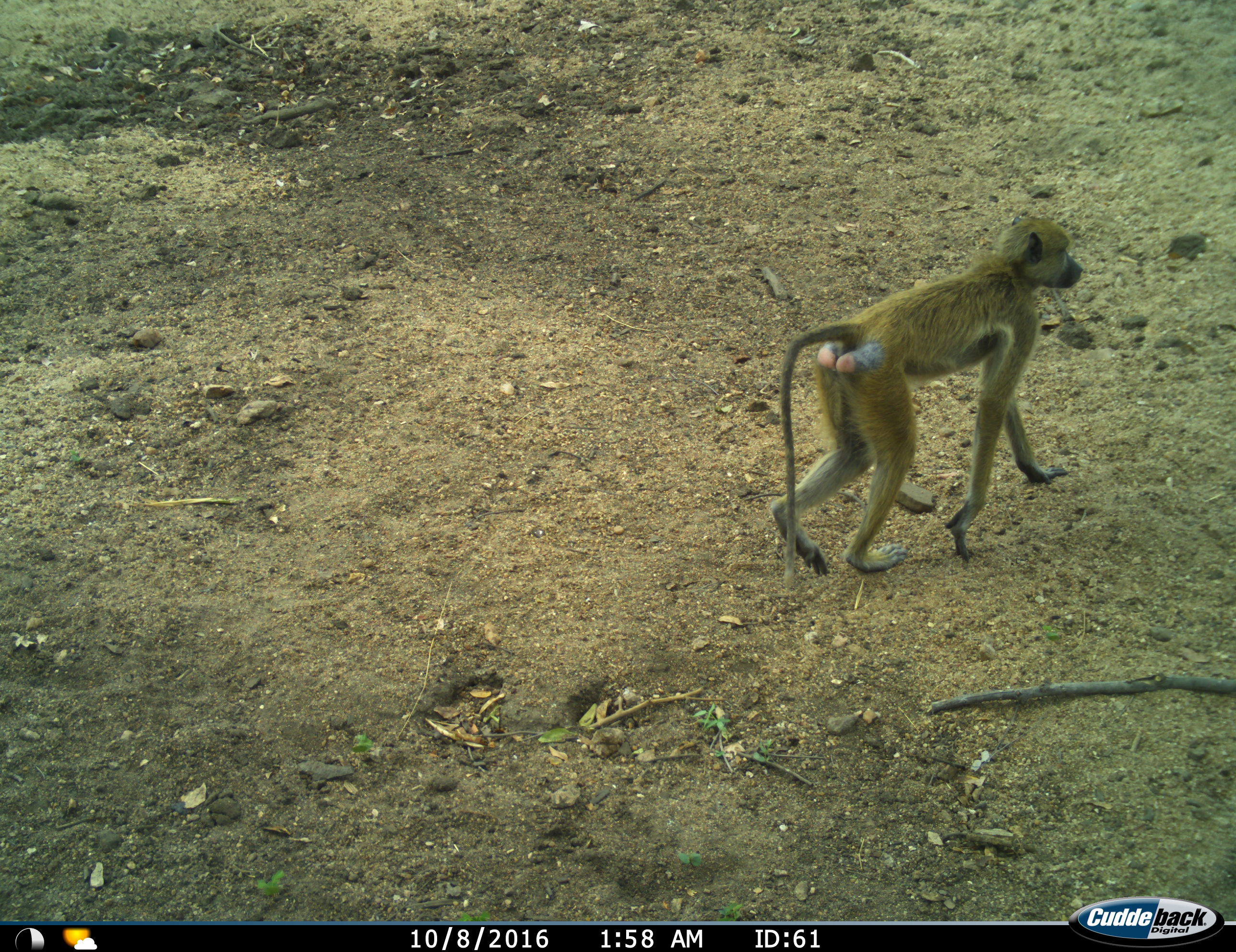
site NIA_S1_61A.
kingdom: Animalia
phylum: Chordata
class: Mammalia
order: Primates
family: Cercopithecidae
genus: Papio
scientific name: Papio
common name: baboon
Baboon (Papio), count 1. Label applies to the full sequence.